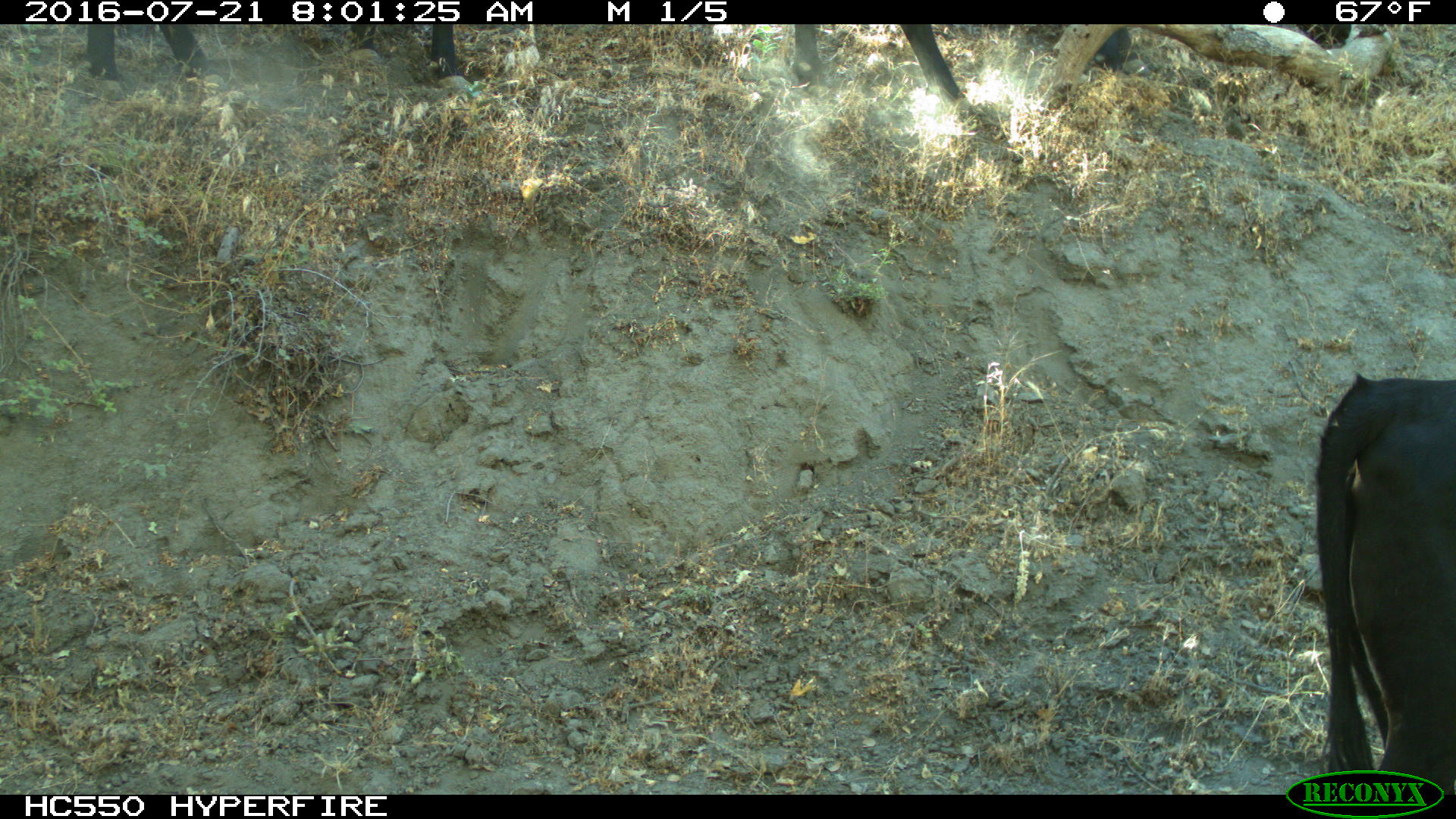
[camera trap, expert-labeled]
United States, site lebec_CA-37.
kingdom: Animalia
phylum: Chordata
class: Mammalia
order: Artiodactyla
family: Bovidae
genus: Bos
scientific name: Bos taurus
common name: domestic cow